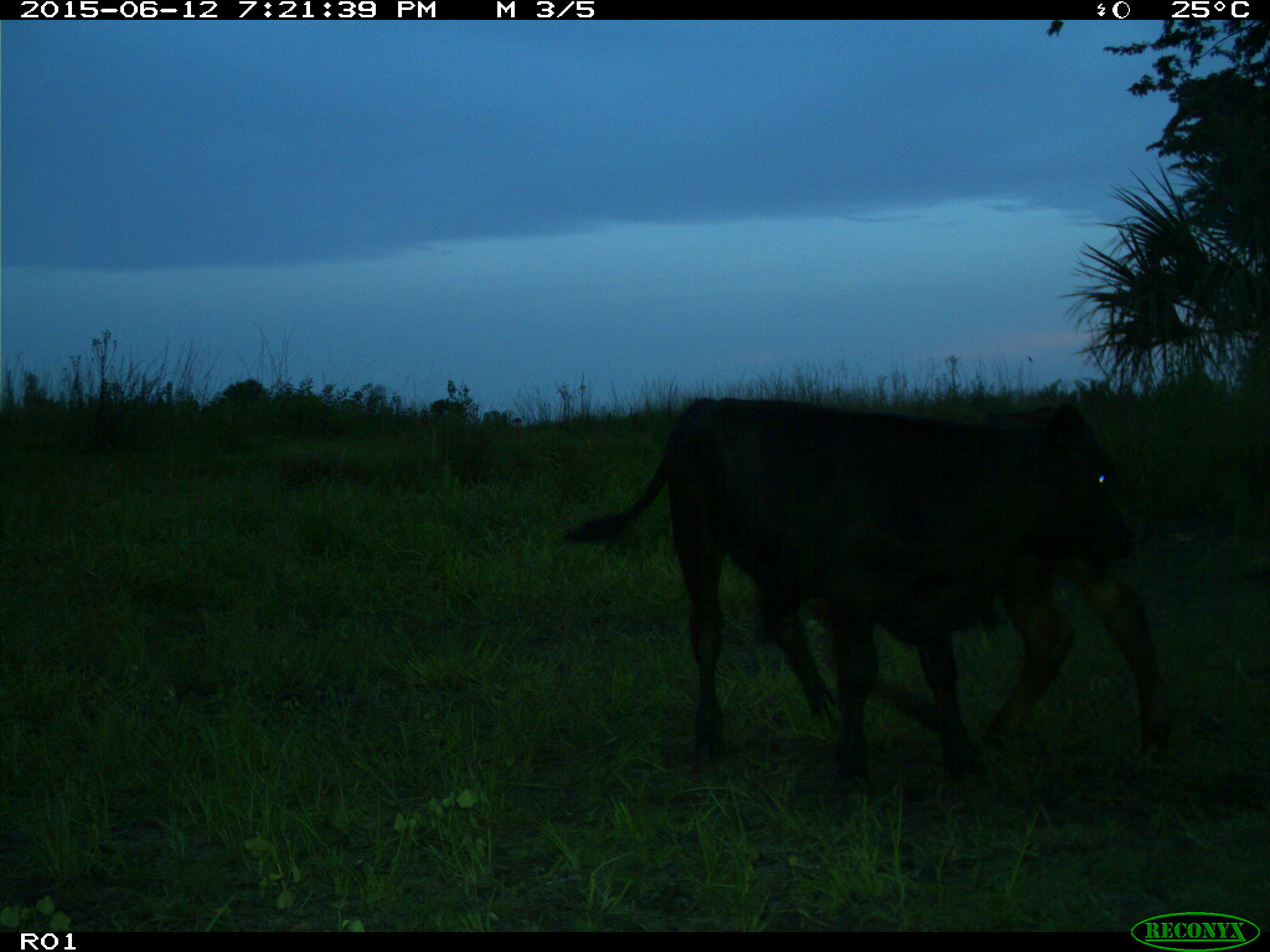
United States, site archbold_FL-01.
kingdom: Animalia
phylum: Chordata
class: Mammalia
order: Artiodactyla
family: Bovidae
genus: Bos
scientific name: Bos taurus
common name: domestic cow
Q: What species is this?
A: Bos taurus (domestic cow).